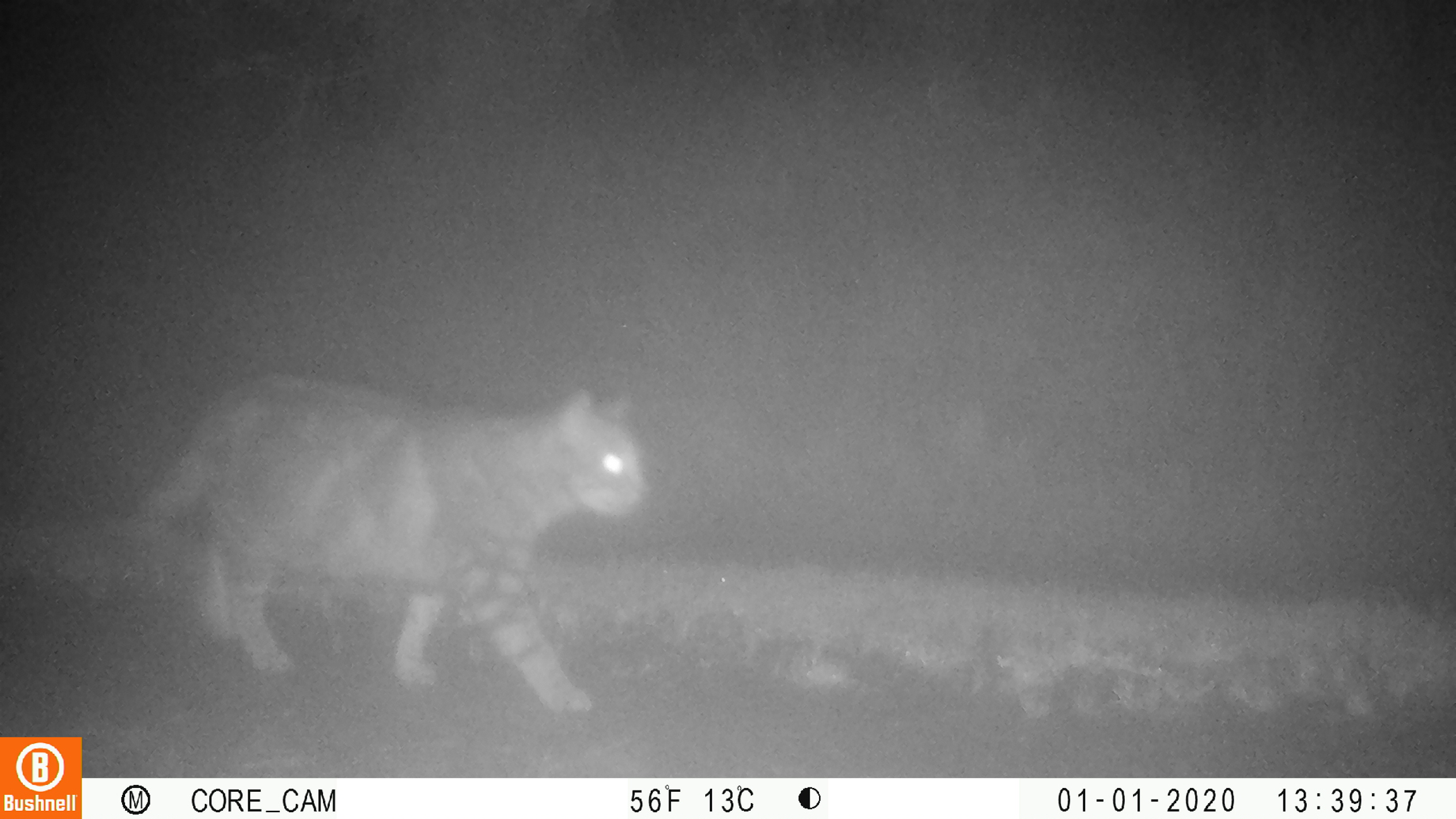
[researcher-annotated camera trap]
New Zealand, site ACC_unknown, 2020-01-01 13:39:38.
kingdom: Animalia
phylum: Chordata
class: Mammalia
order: Carnivora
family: Felidae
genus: Felis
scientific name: Felis catus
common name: domestic cat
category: cat